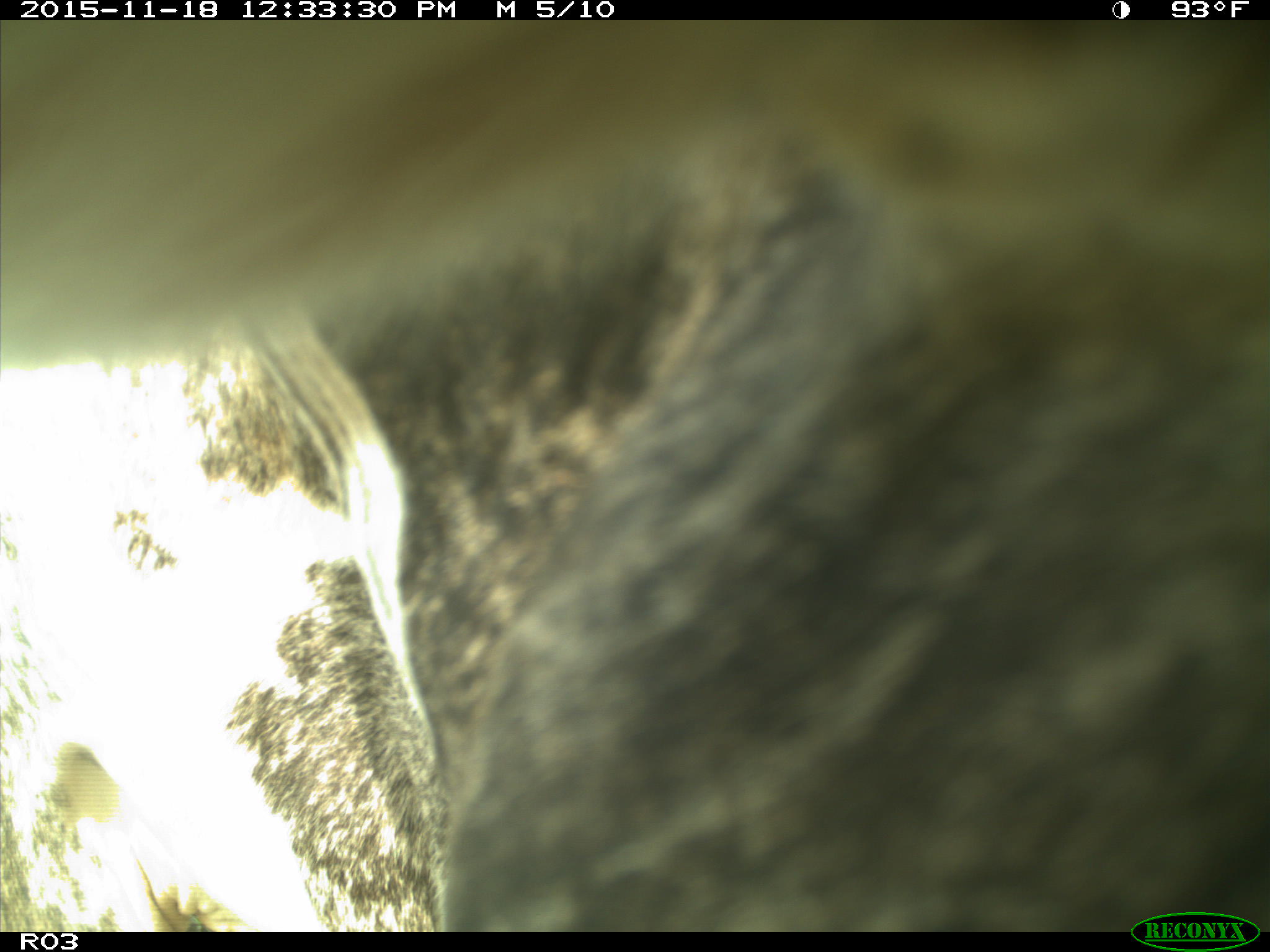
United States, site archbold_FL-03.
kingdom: Animalia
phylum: Chordata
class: Mammalia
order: Artiodactyla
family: Bovidae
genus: Bos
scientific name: Bos taurus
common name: domestic cow